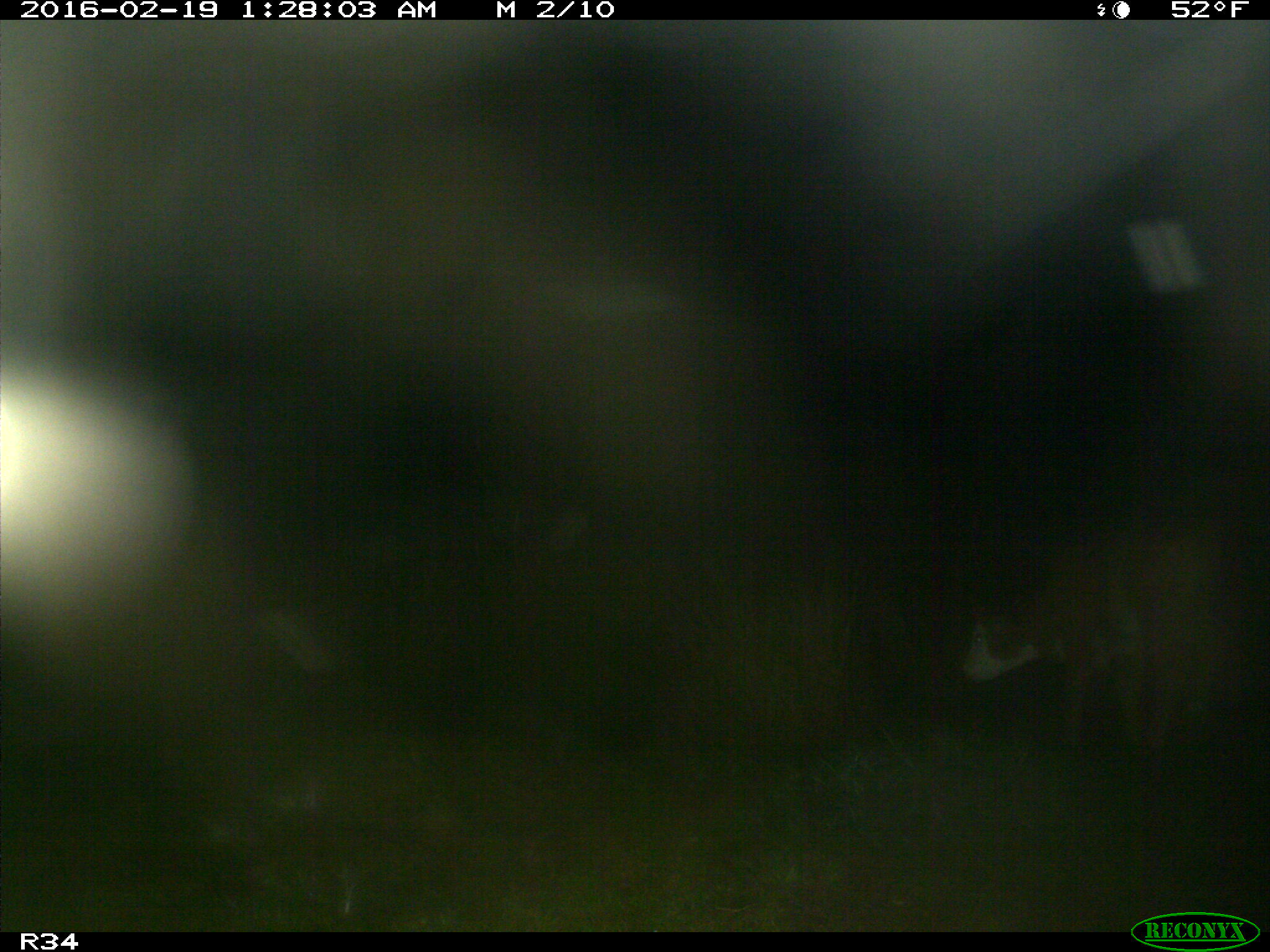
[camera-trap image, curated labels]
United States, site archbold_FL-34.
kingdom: Animalia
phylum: Chordata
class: Mammalia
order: Artiodactyla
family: Bovidae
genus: Bos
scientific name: Bos taurus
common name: domestic cow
Bos taurus (domestic cow).